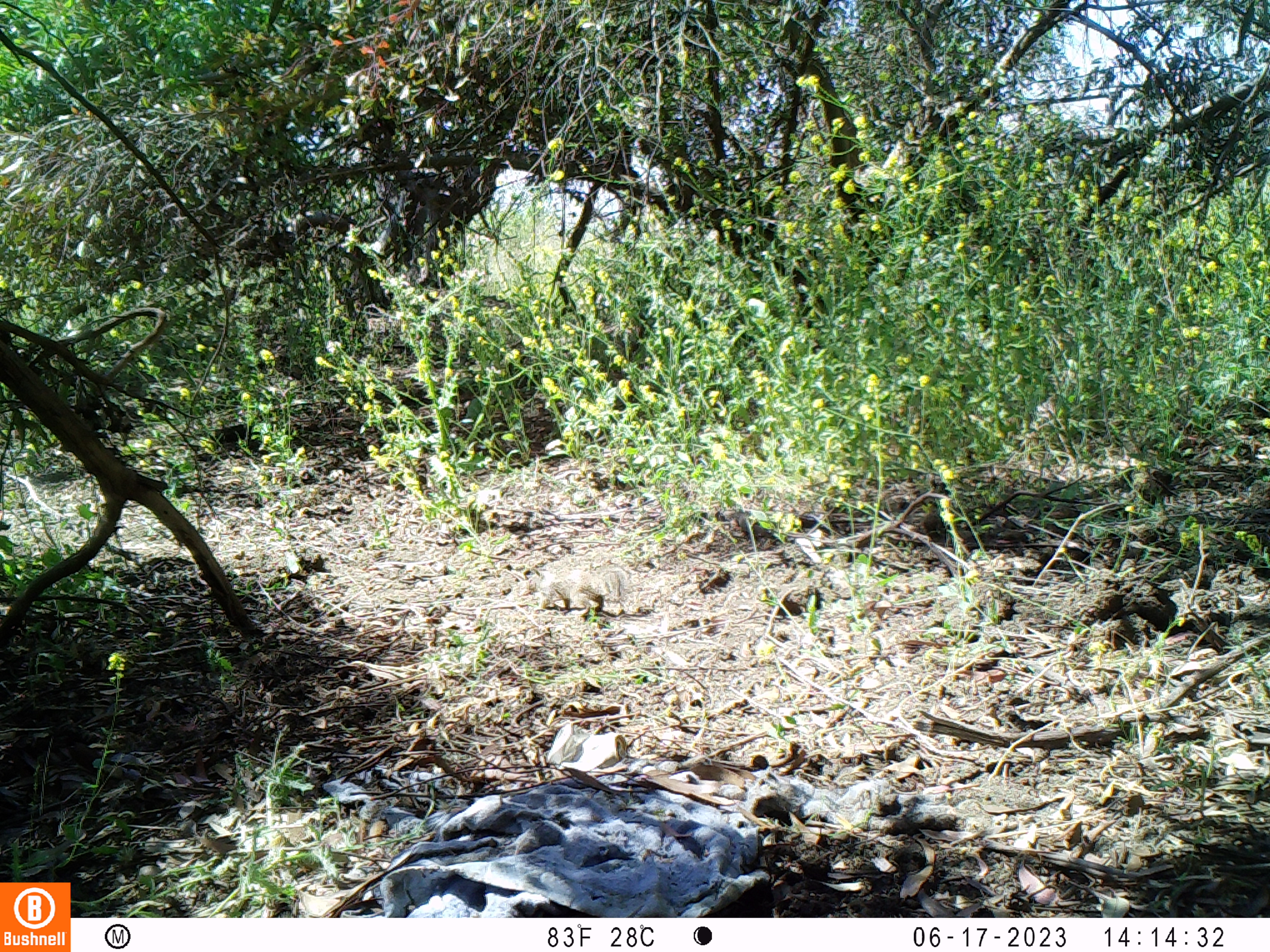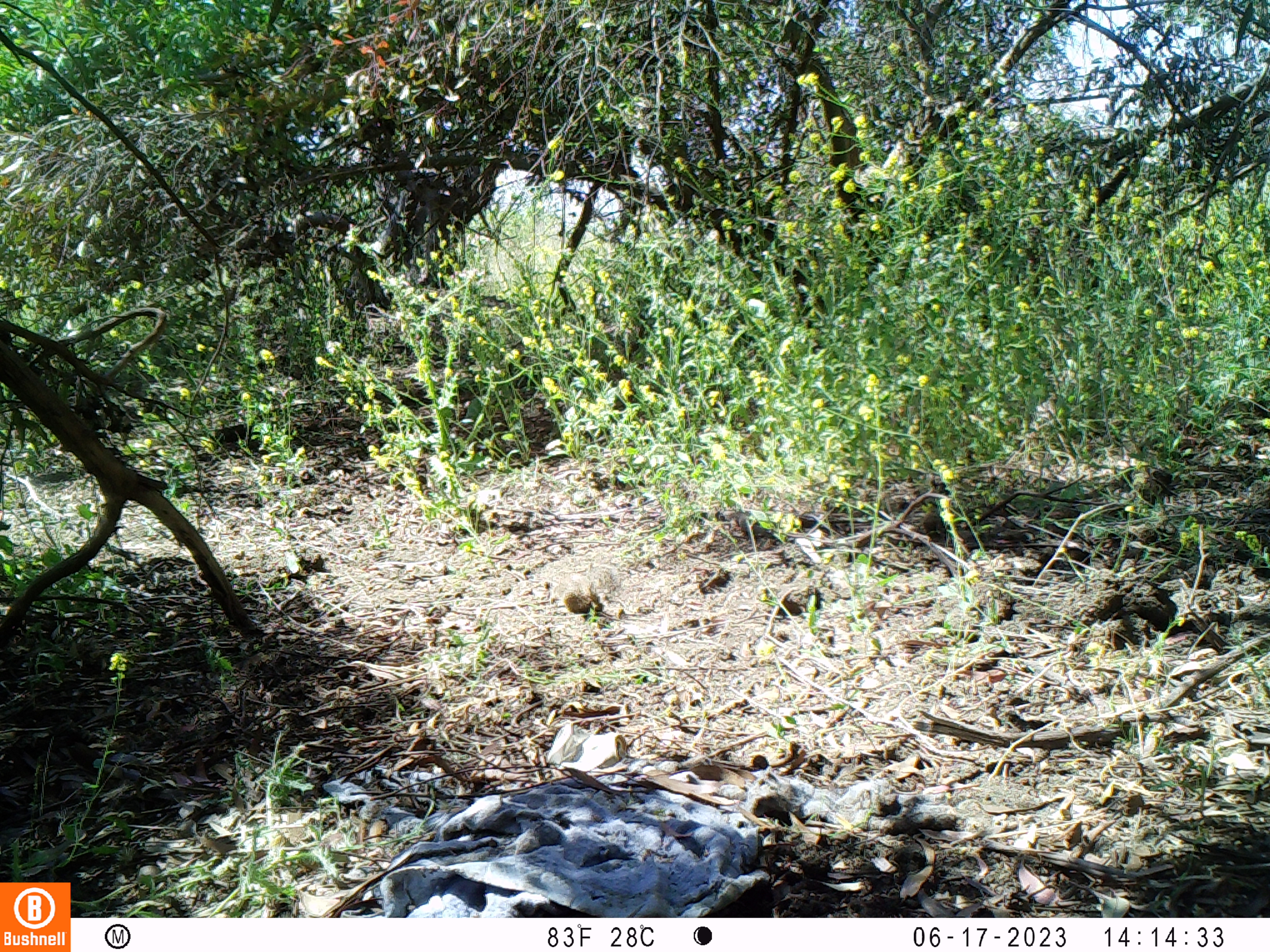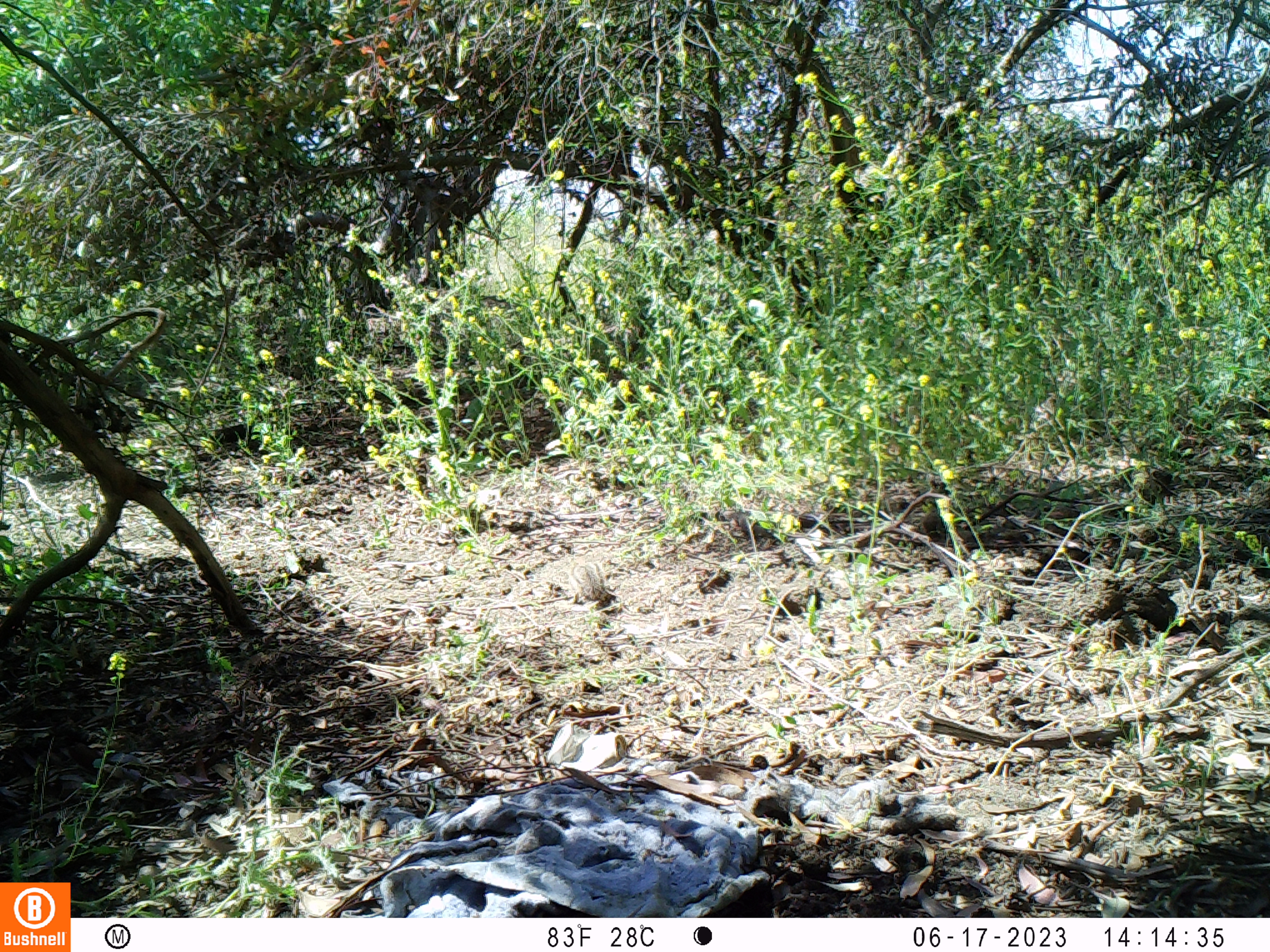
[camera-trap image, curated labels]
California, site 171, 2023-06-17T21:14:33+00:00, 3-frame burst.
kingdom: Animalia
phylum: Chordata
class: Mammalia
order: Rodentia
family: Sciuridae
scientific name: Sciuridae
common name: squirrel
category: unknown squirrel